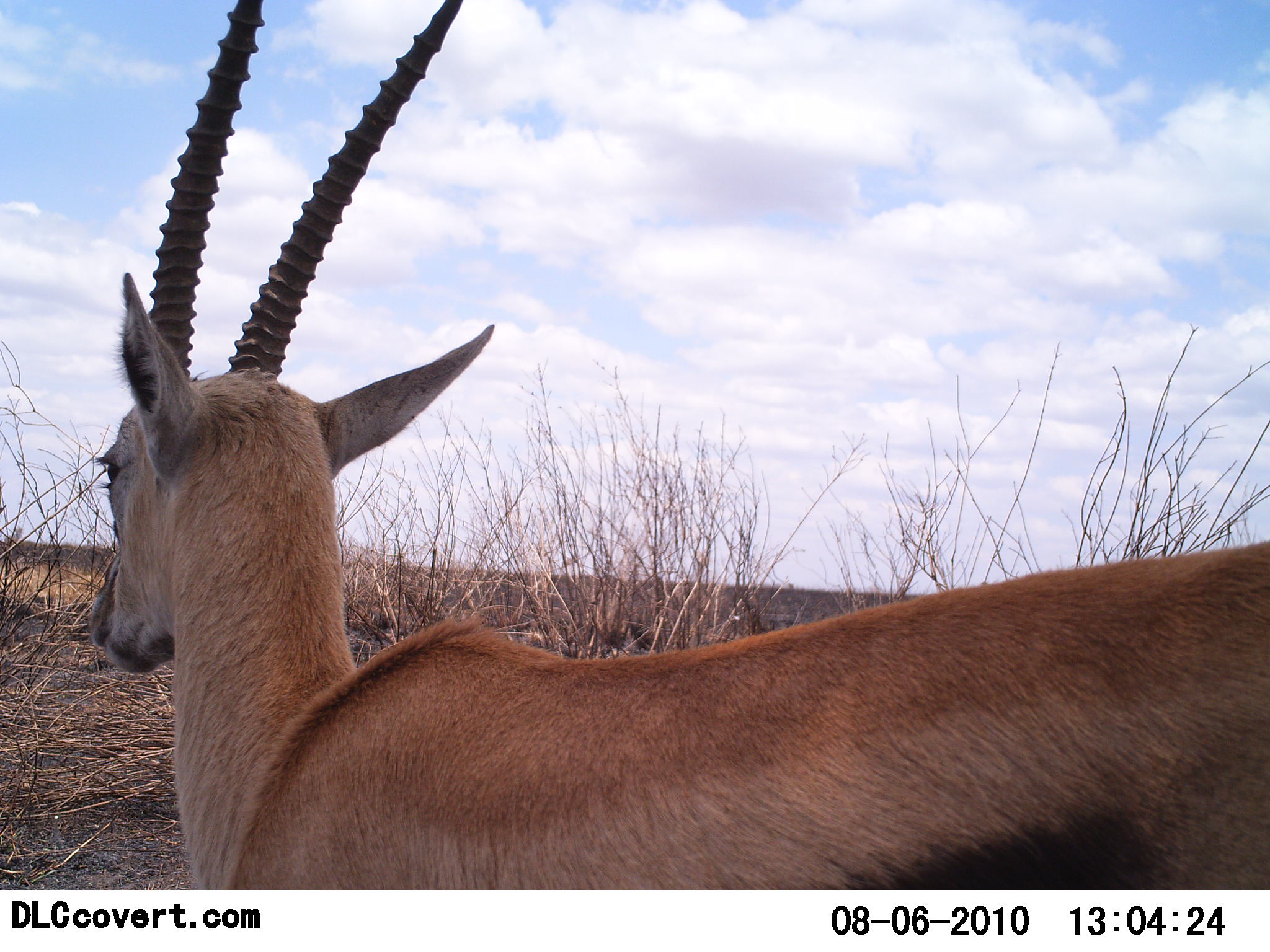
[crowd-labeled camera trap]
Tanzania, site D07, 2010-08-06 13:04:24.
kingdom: Animalia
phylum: Chordata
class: Mammalia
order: Artiodactyla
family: Bovidae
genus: Eudorcas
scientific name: Eudorcas thomsonii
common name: thomson's gazelle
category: gazellethomsons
Gazellethomsons (thomson's gazelle) (Eudorcas thomsonii), count 1. Behavior (volunteer vote fractions): standing 93%, resting 7%, moving 0%, interacting 0%. Young present (vote fraction): 0%. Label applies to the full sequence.